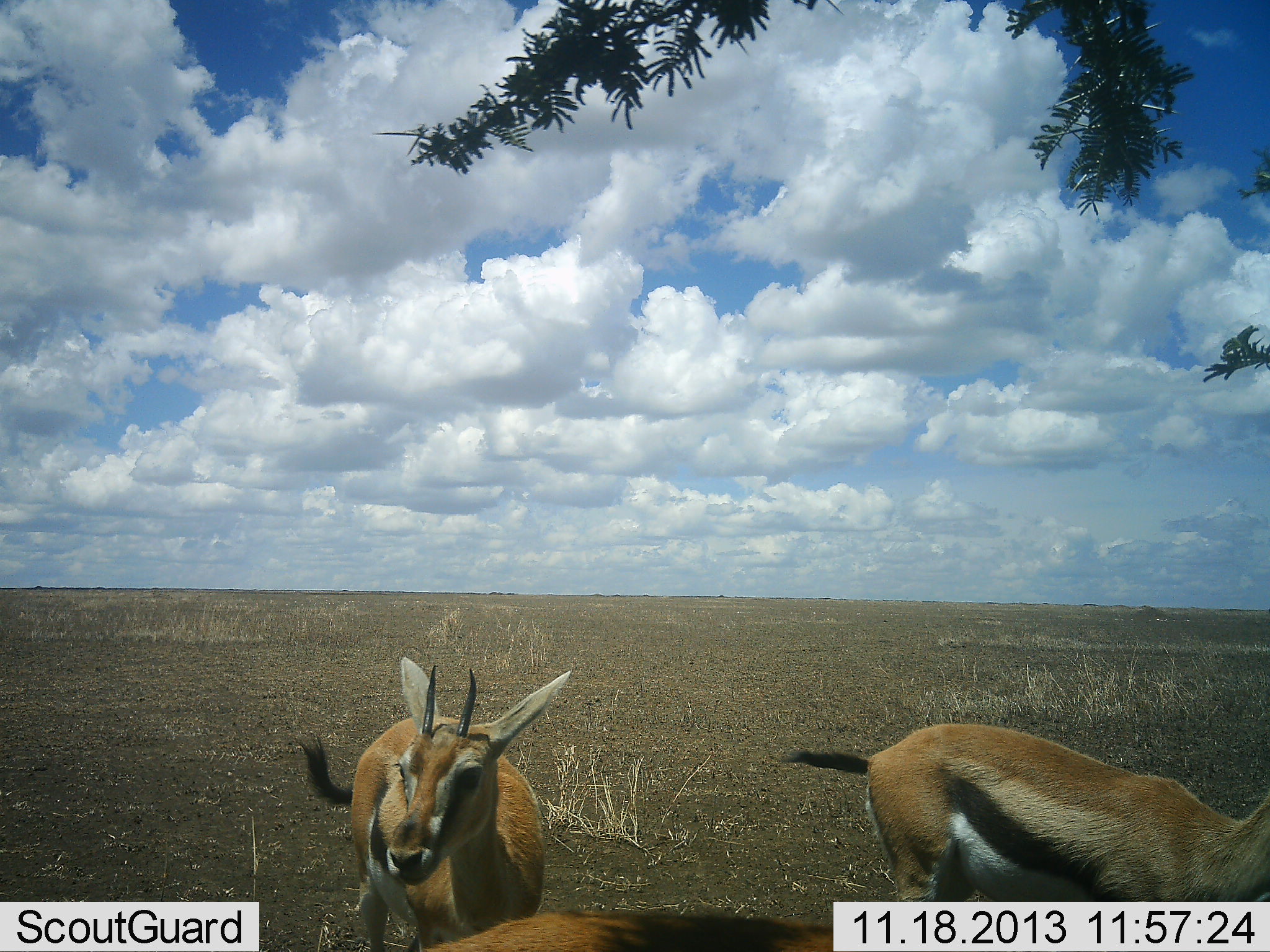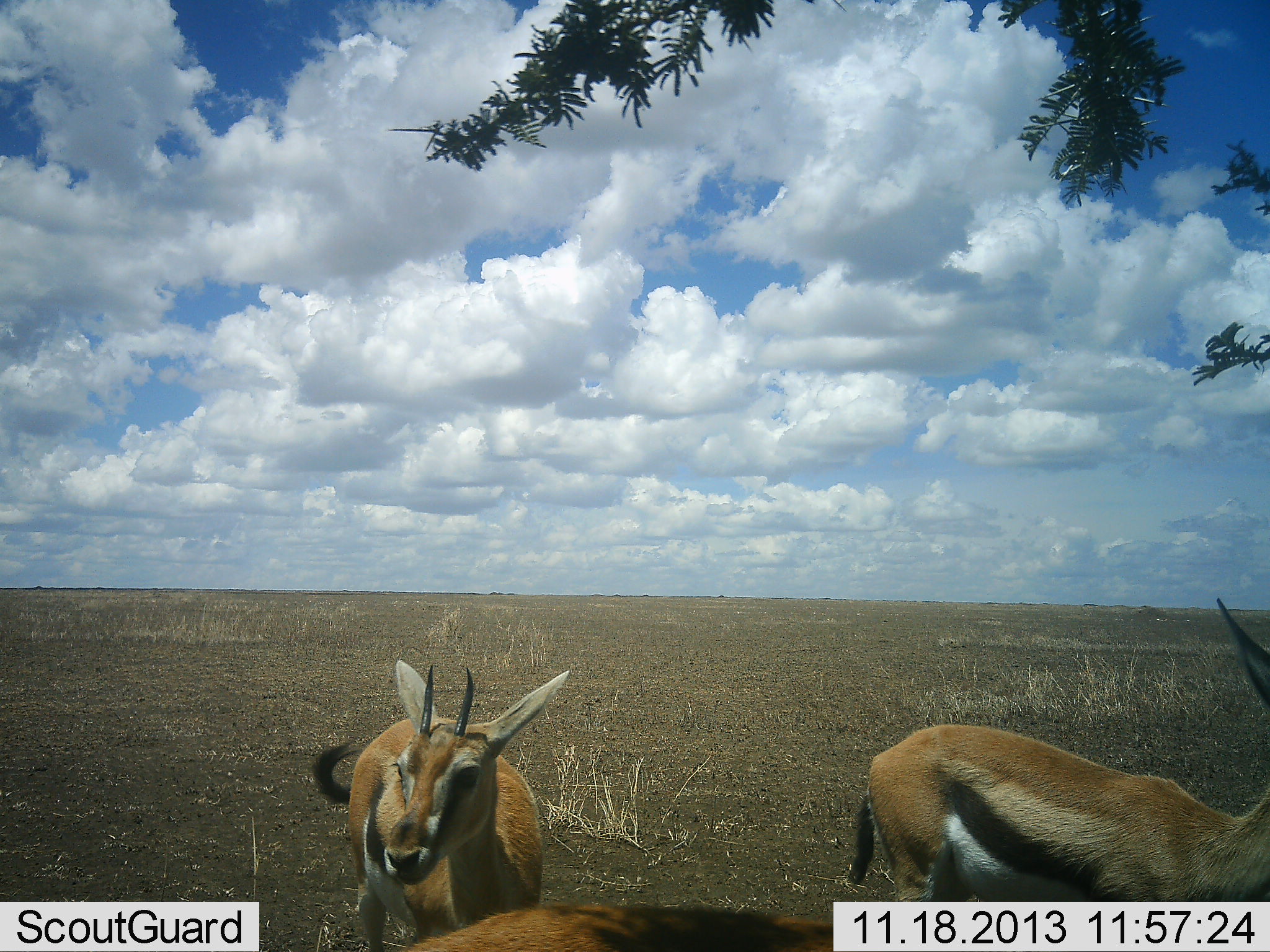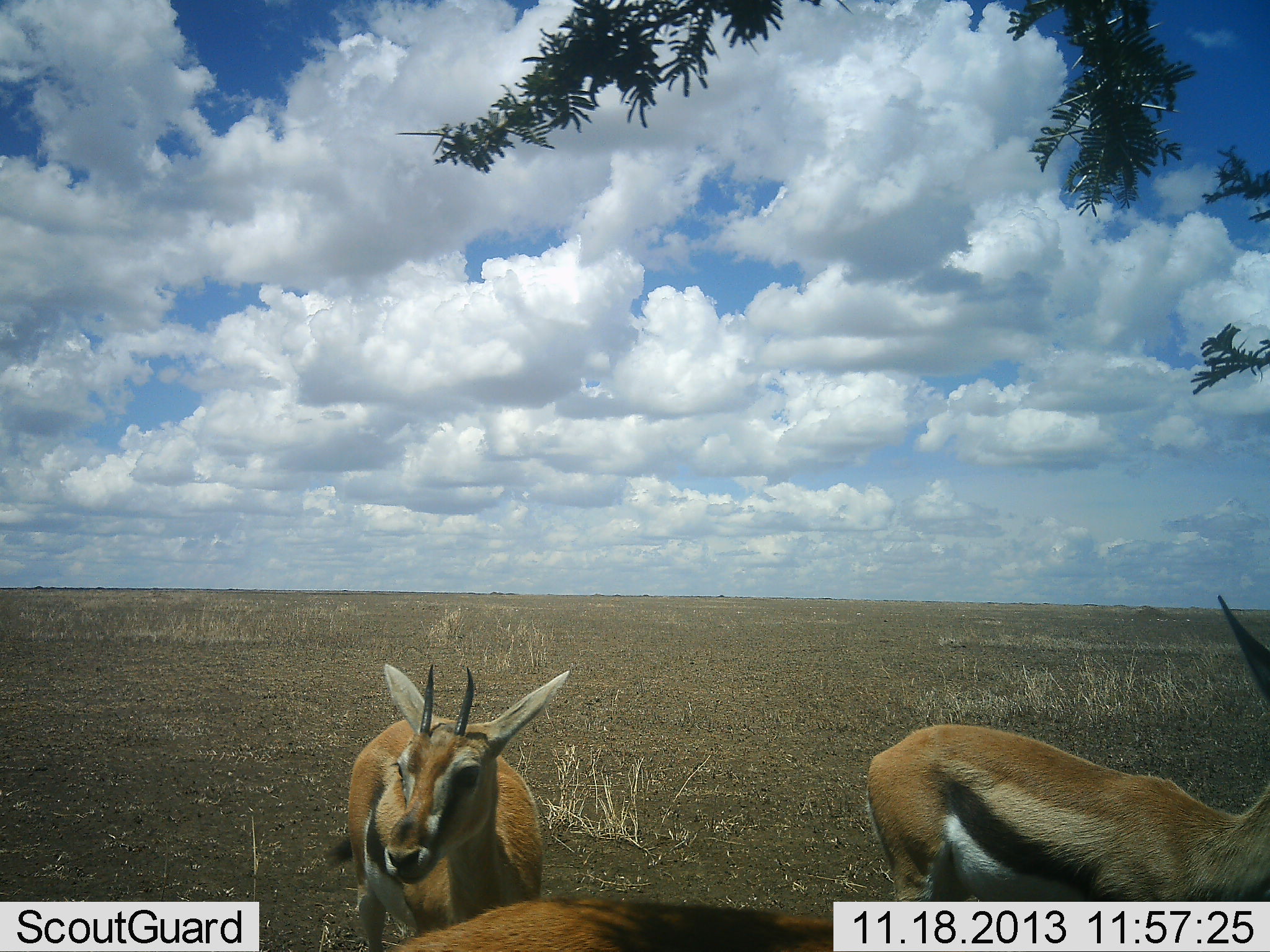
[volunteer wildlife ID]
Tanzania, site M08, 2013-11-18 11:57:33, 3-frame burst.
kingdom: Animalia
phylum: Chordata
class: Mammalia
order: Artiodactyla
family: Bovidae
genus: Eudorcas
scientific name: Eudorcas thomsonii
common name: thomson's gazelle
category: gazellethomsons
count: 2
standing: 90%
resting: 0%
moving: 5%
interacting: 0%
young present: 5%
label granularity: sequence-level